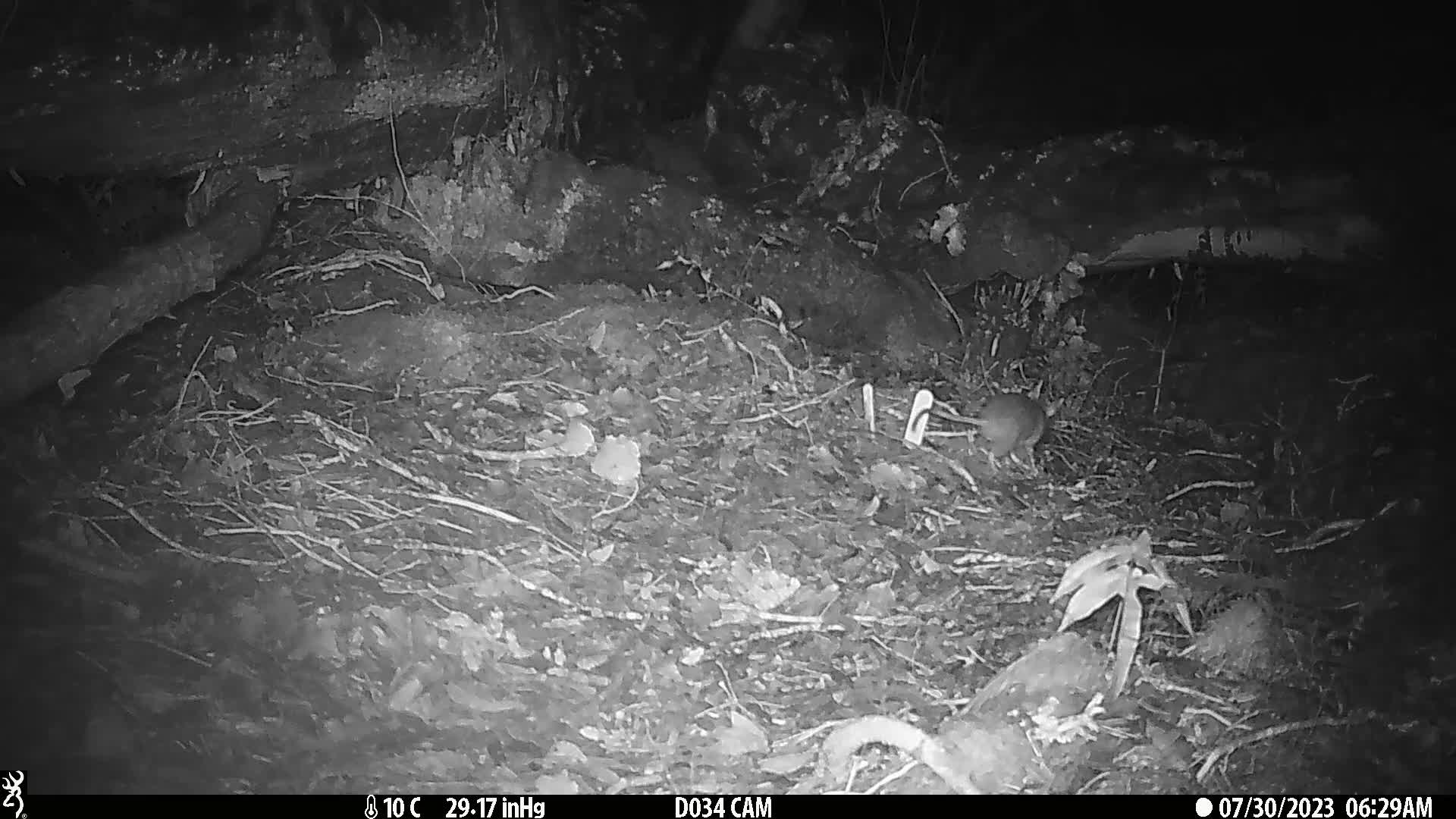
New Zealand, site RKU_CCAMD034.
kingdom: Animalia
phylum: Chordata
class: Mammalia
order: Rodentia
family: Muridae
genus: Rattus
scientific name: Rattus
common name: rat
Rat (Rattus).